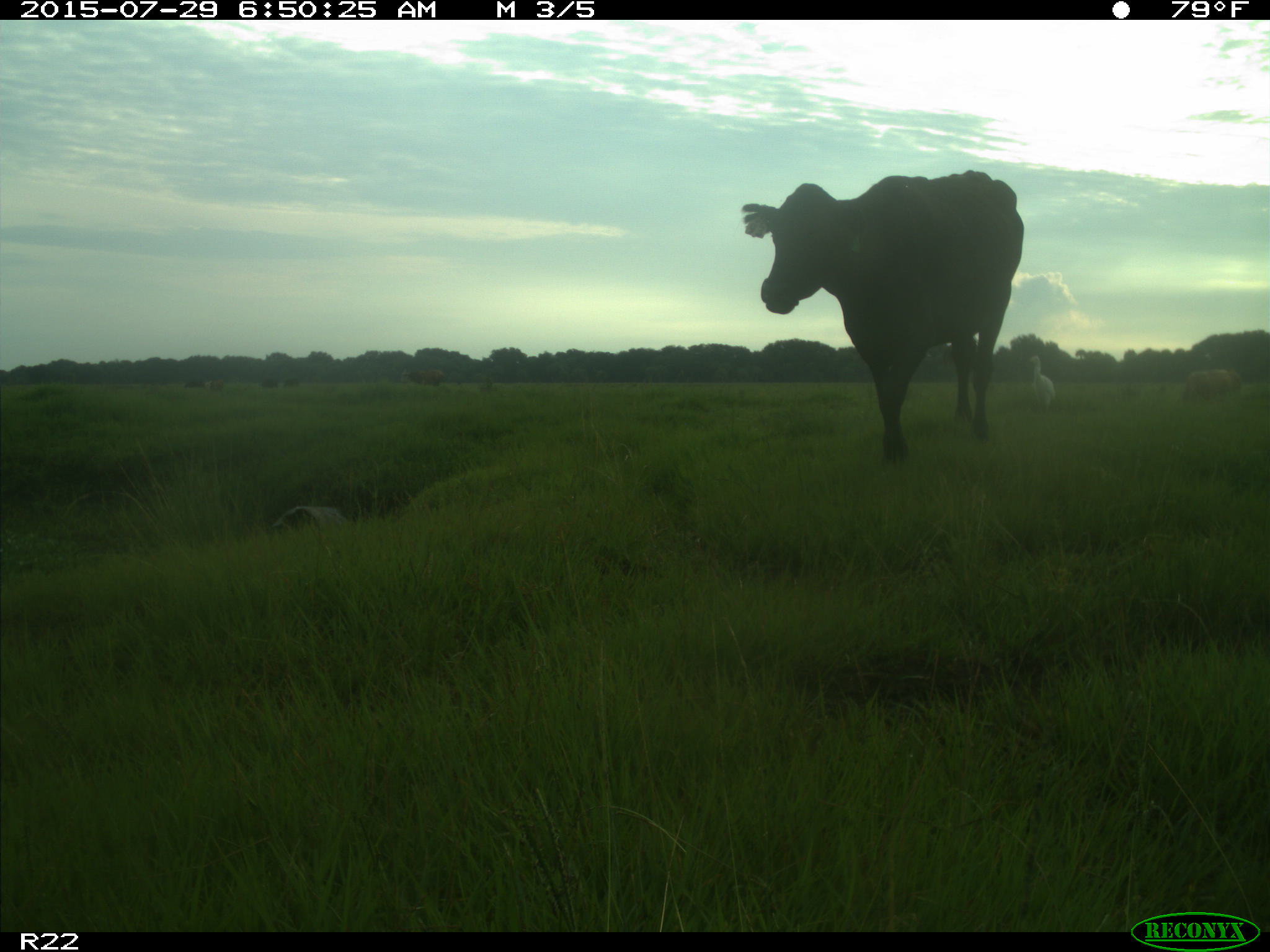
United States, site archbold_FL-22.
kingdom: Animalia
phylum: Chordata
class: Mammalia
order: Artiodactyla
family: Bovidae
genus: Bos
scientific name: Bos taurus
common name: domestic cow